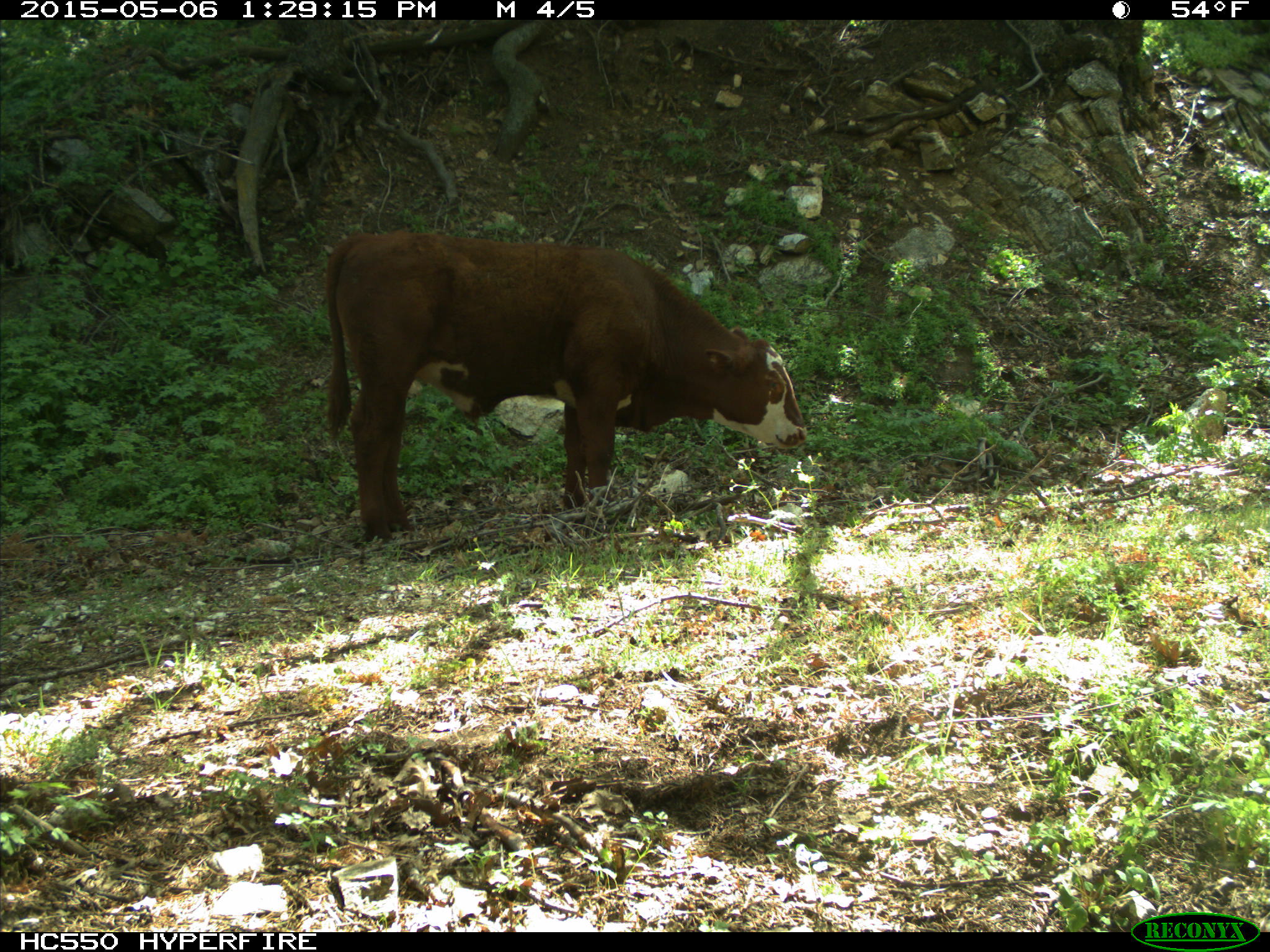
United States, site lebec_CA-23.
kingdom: Animalia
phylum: Chordata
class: Mammalia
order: Artiodactyla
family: Bovidae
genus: Bos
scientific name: Bos taurus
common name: domestic cow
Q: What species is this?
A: Bos taurus (domestic cow).